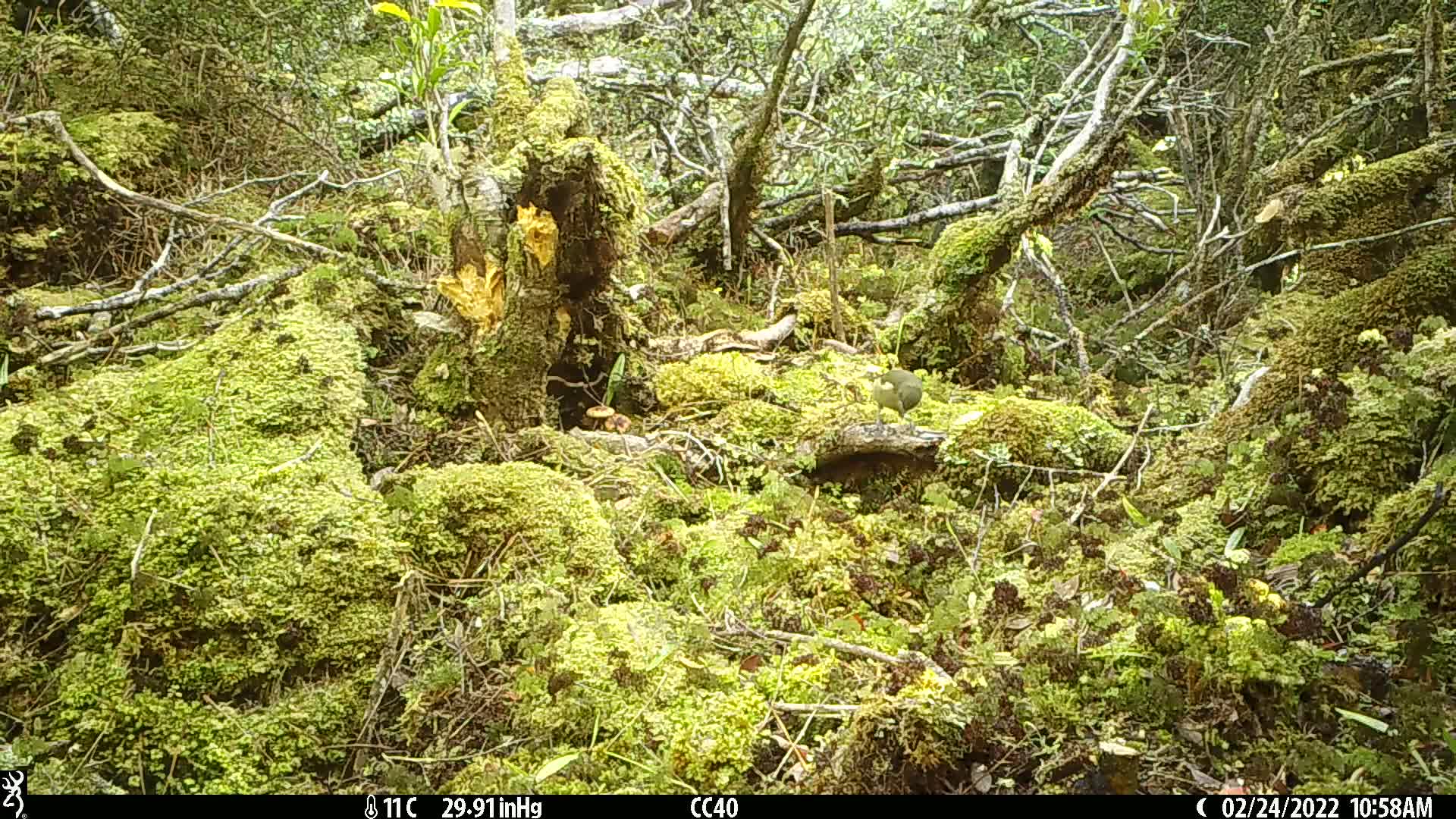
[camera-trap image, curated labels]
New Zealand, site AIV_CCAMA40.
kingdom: Animalia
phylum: Chordata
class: Aves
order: Passeriformes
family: Meliphagidae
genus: Anthornis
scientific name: Anthornis melanura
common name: new zealand bellbird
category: bellbird